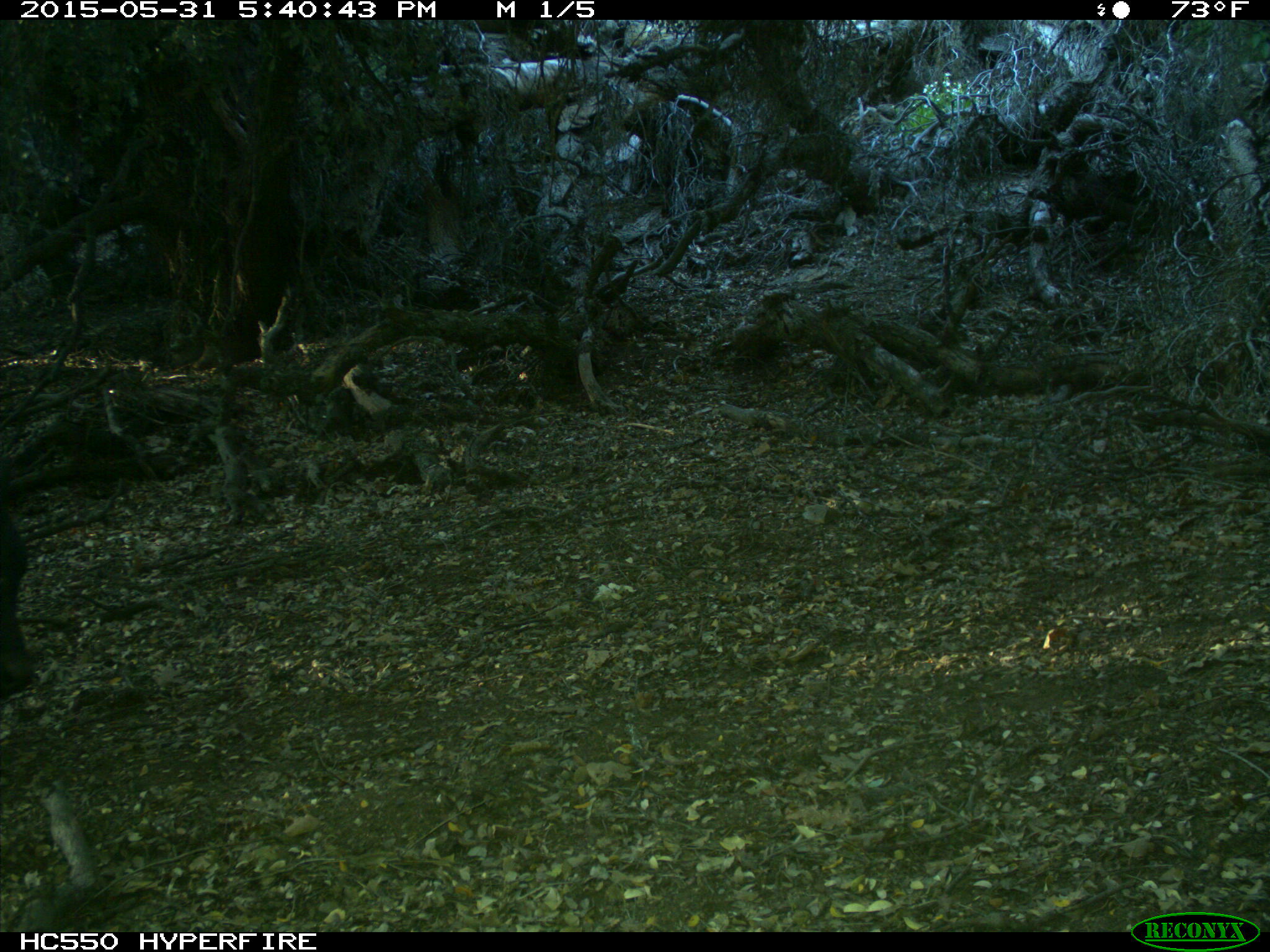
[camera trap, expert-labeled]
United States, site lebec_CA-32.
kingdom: Animalia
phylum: Chordata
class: Mammalia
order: Artiodactyla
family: Bovidae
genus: Bos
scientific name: Bos taurus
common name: domestic cow